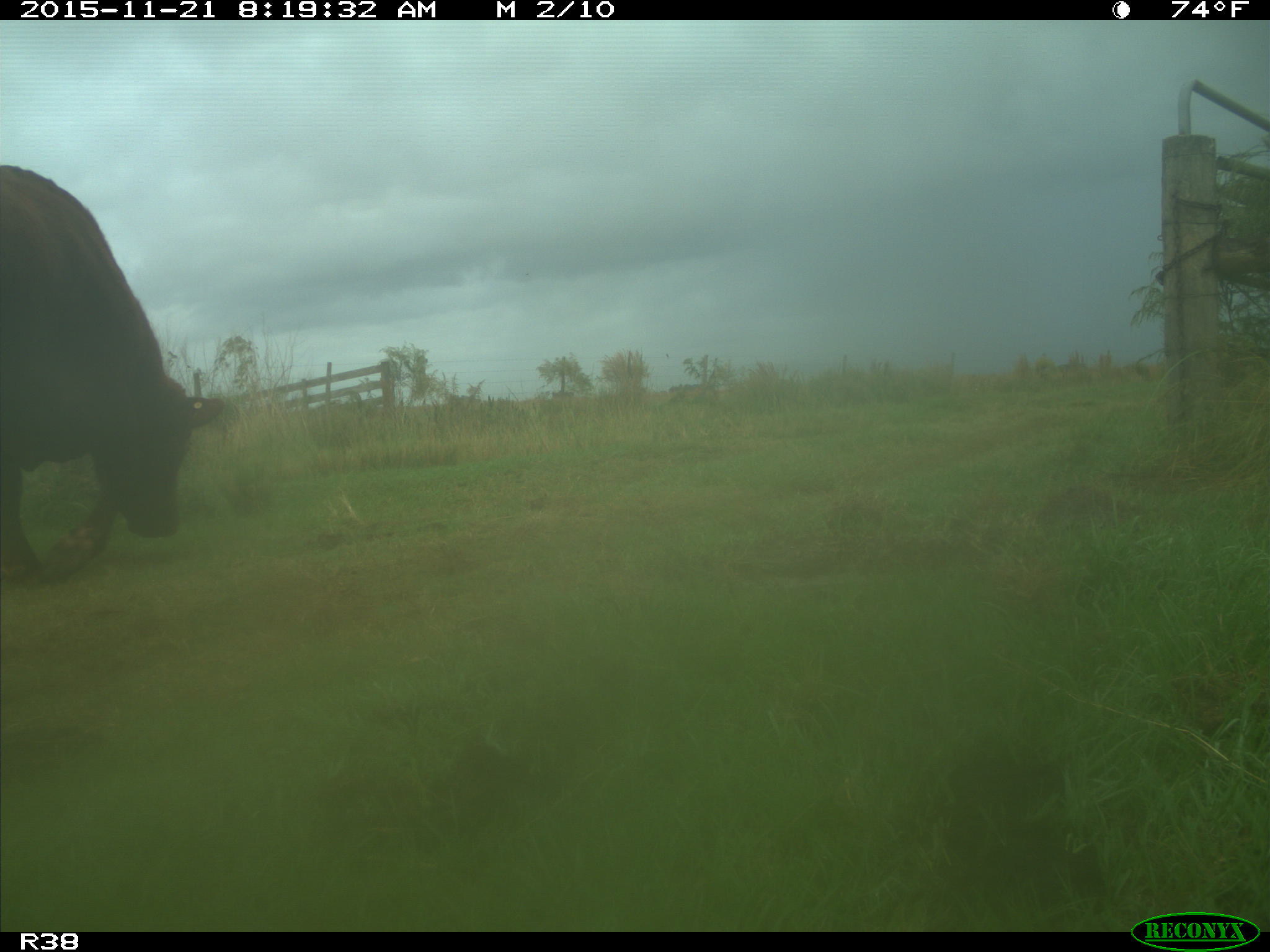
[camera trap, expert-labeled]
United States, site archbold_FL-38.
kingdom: Animalia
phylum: Chordata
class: Mammalia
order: Artiodactyla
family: Bovidae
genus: Bos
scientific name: Bos taurus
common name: domestic cow